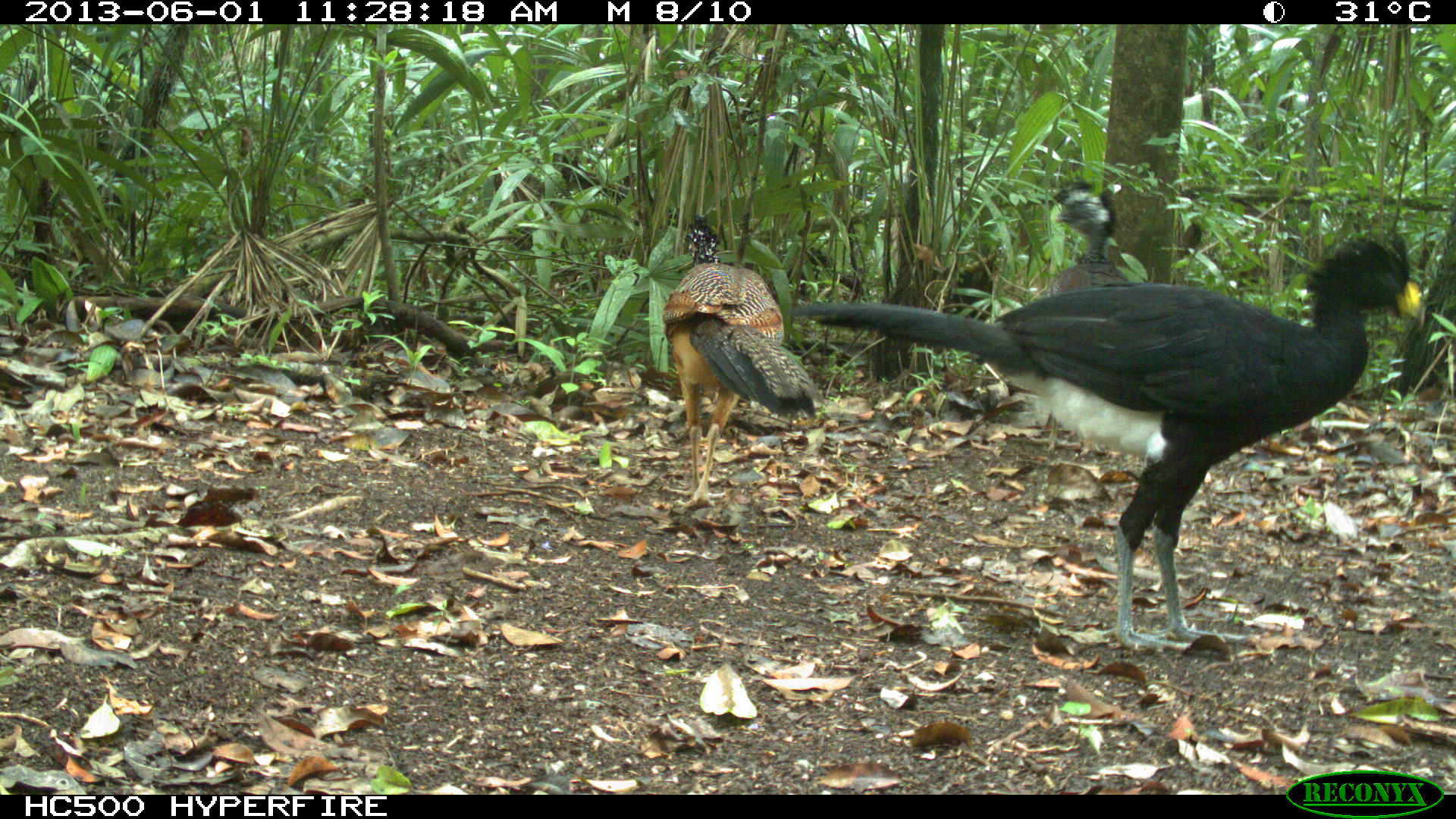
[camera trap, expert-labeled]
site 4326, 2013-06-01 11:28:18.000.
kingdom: Animalia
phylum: Chordata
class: Aves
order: Galliformes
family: Cracidae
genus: Crax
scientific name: Crax rubra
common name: great curassow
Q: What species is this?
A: Crax rubra (great curassow).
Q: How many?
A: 3.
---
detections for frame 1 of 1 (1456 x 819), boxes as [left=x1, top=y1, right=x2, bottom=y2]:
crax rubra: [left=790, top=235, right=1426, bottom=653]; [left=662, top=213, right=825, bottom=509]; [left=1041, top=176, right=1136, bottom=459]